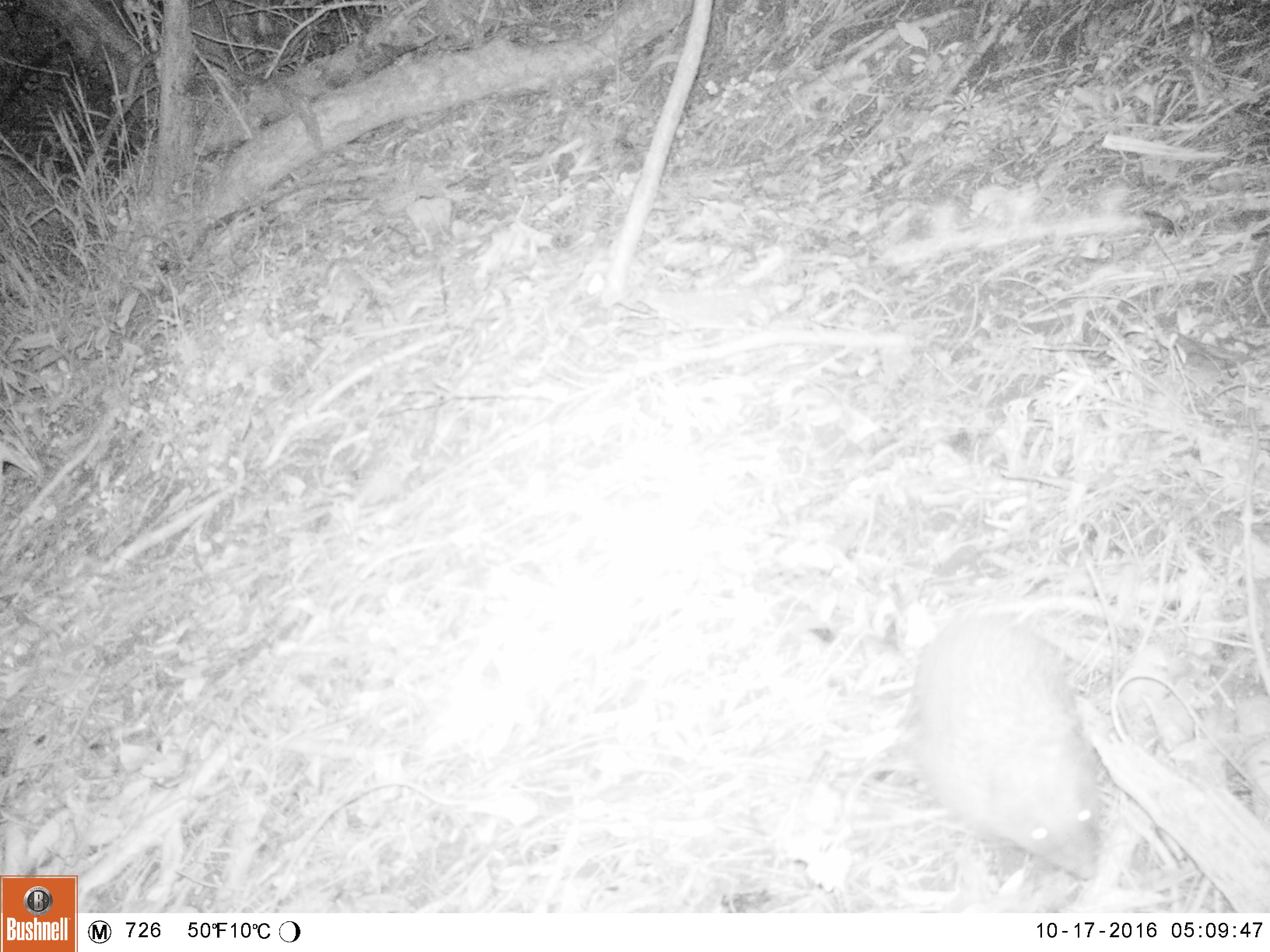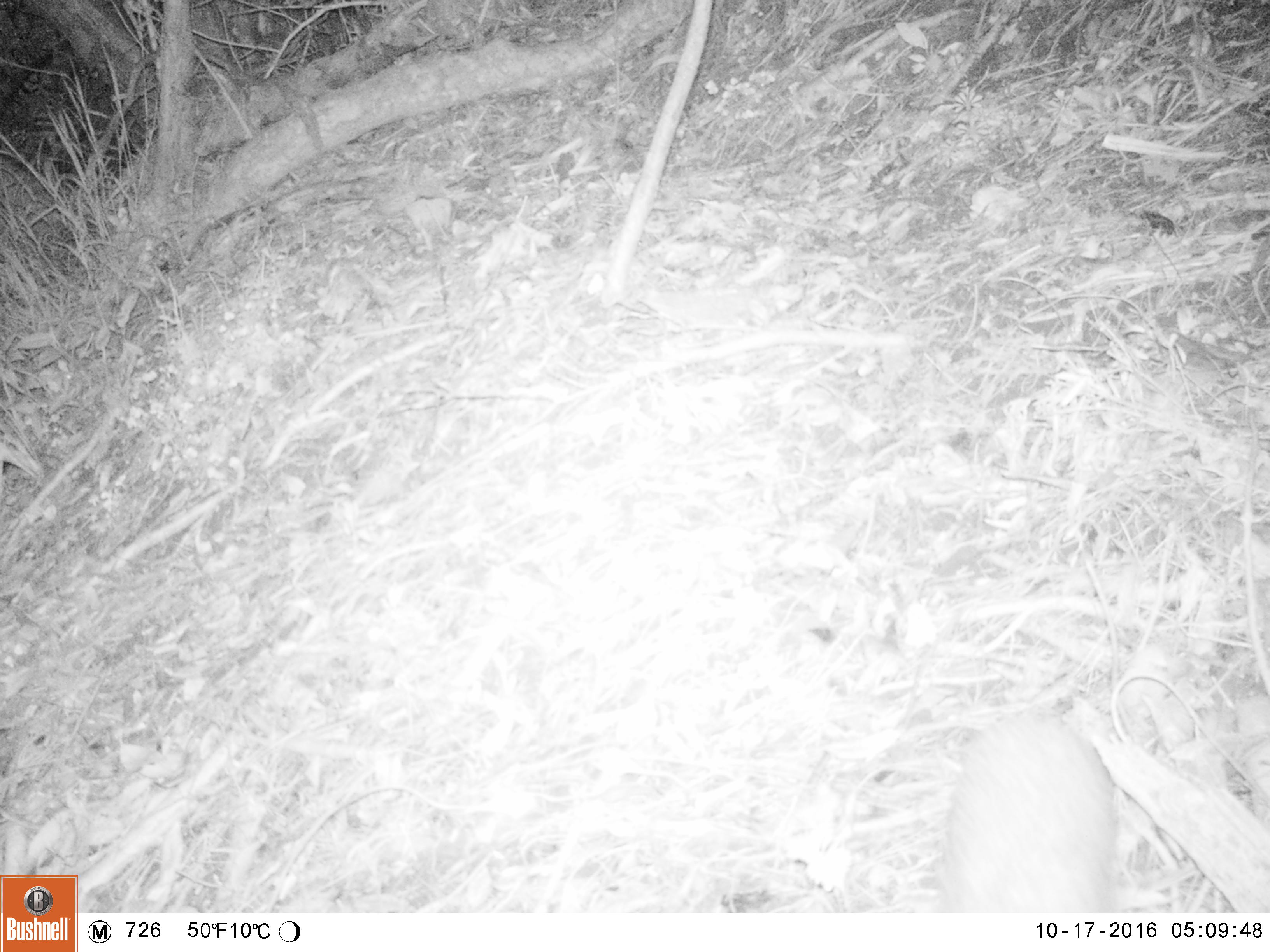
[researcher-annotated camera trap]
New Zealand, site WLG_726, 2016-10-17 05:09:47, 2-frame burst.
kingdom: Animalia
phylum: Chordata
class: Mammalia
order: Eulipotyphla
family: Erinaceidae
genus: Erinaceus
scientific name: Erinaceus europaeus europaeus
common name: european hedgehog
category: hedgehog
Hedgehog (european hedgehog) (Erinaceus europaeus europaeus).